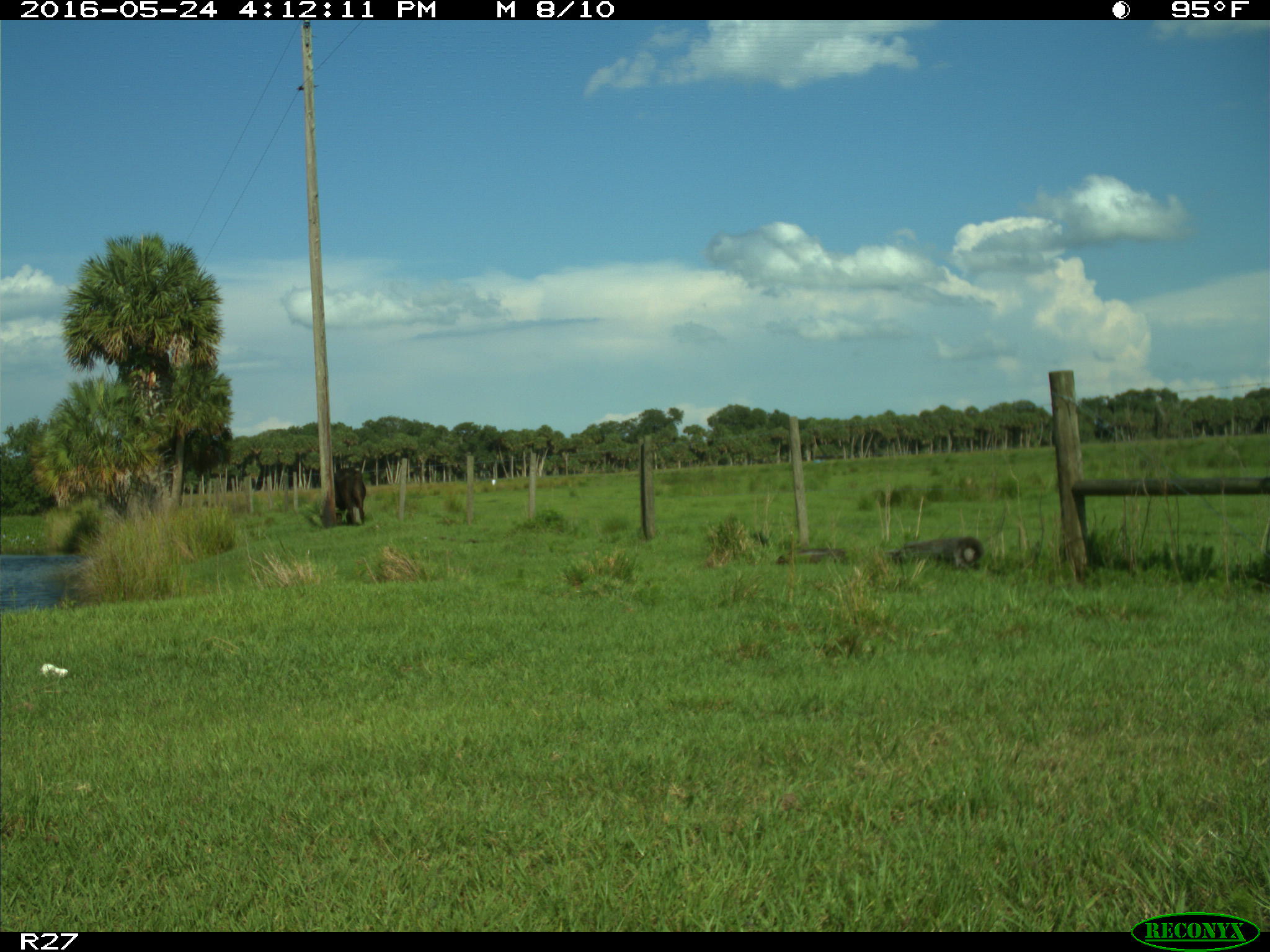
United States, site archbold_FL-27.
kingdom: Animalia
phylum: Chordata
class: Mammalia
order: Artiodactyla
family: Bovidae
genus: Bos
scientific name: Bos taurus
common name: domestic cow